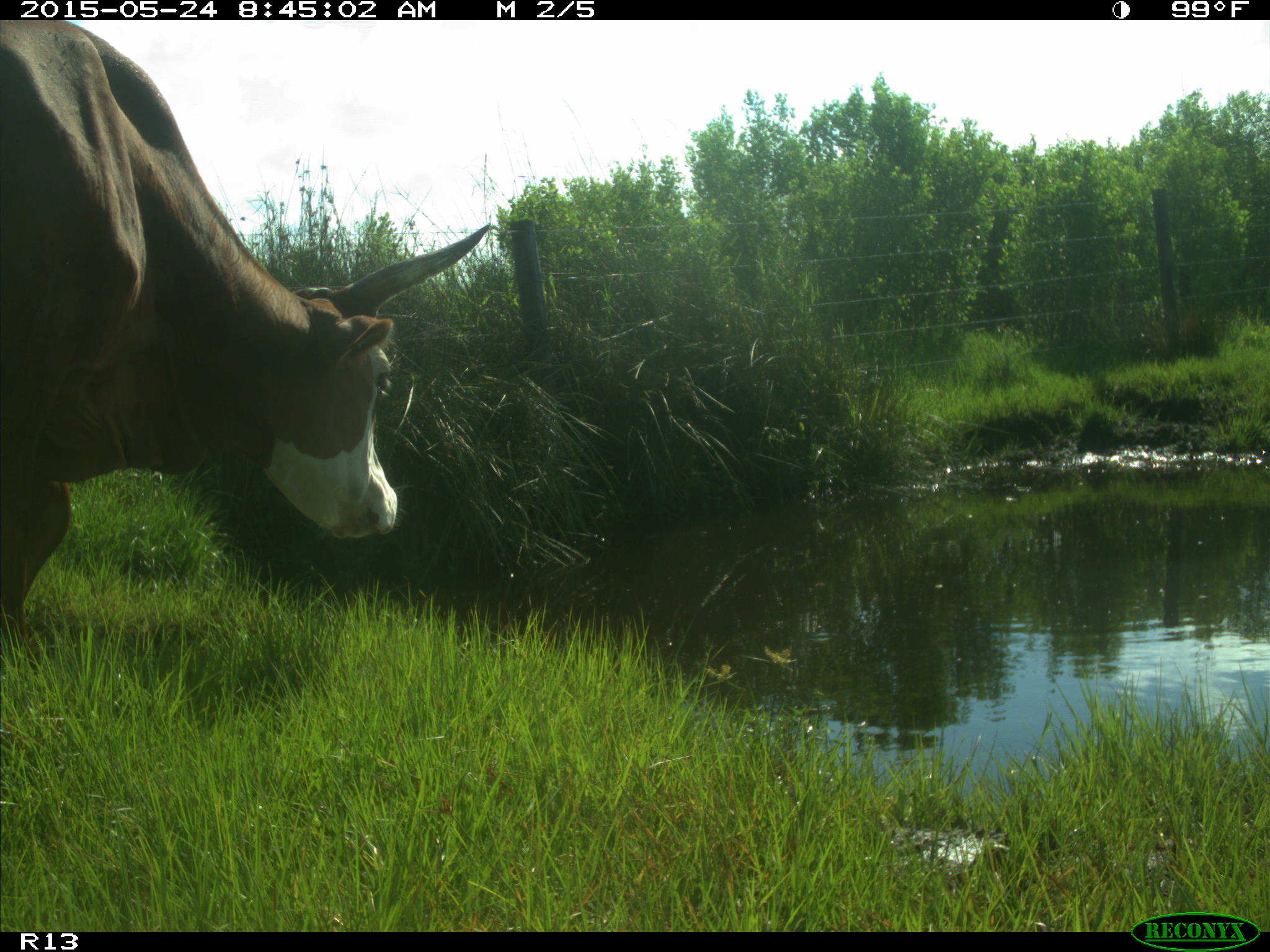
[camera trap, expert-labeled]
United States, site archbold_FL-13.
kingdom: Animalia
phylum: Chordata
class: Mammalia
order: Artiodactyla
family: Bovidae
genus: Bos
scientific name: Bos taurus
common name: domestic cow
Bos taurus (domestic cow).